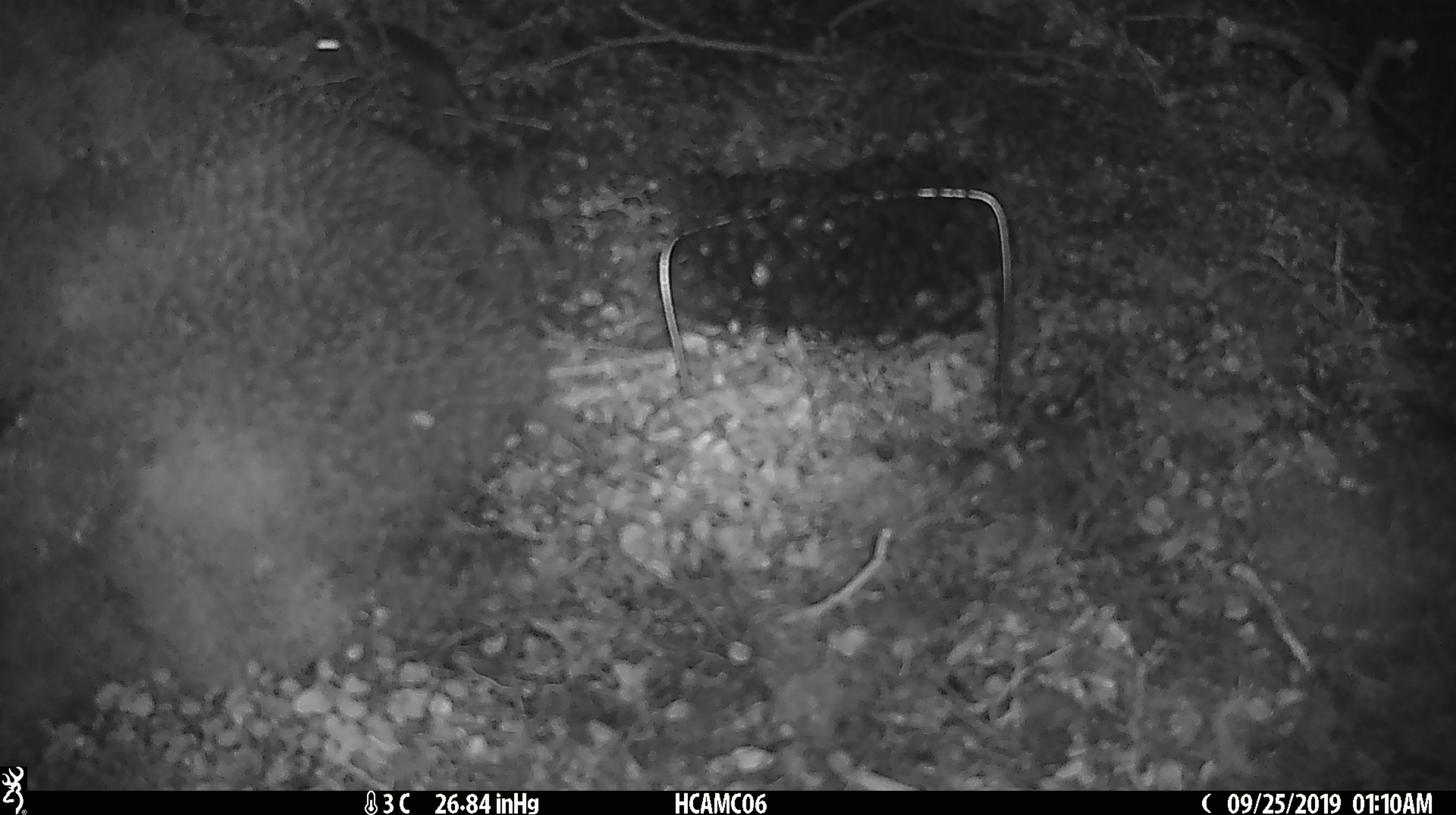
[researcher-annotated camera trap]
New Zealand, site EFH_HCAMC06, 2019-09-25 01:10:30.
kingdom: Animalia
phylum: Chordata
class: Mammalia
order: Rodentia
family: Muridae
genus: Mus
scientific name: Mus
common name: mouse